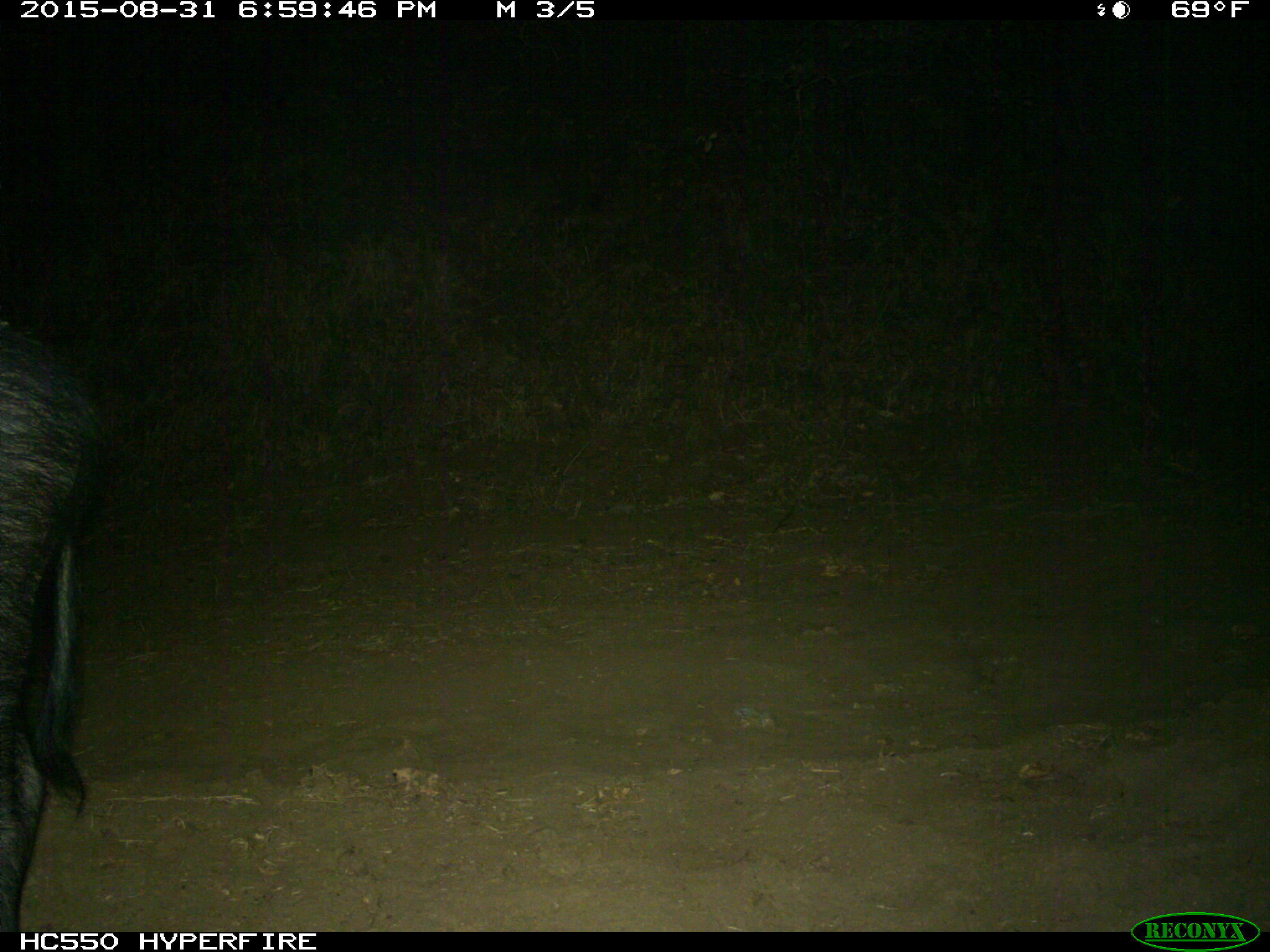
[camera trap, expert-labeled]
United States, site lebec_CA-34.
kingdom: Animalia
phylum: Chordata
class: Mammalia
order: Artiodactyla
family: Suidae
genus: Sus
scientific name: Sus scrofa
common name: wild boar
Sus scrofa (wild boar).